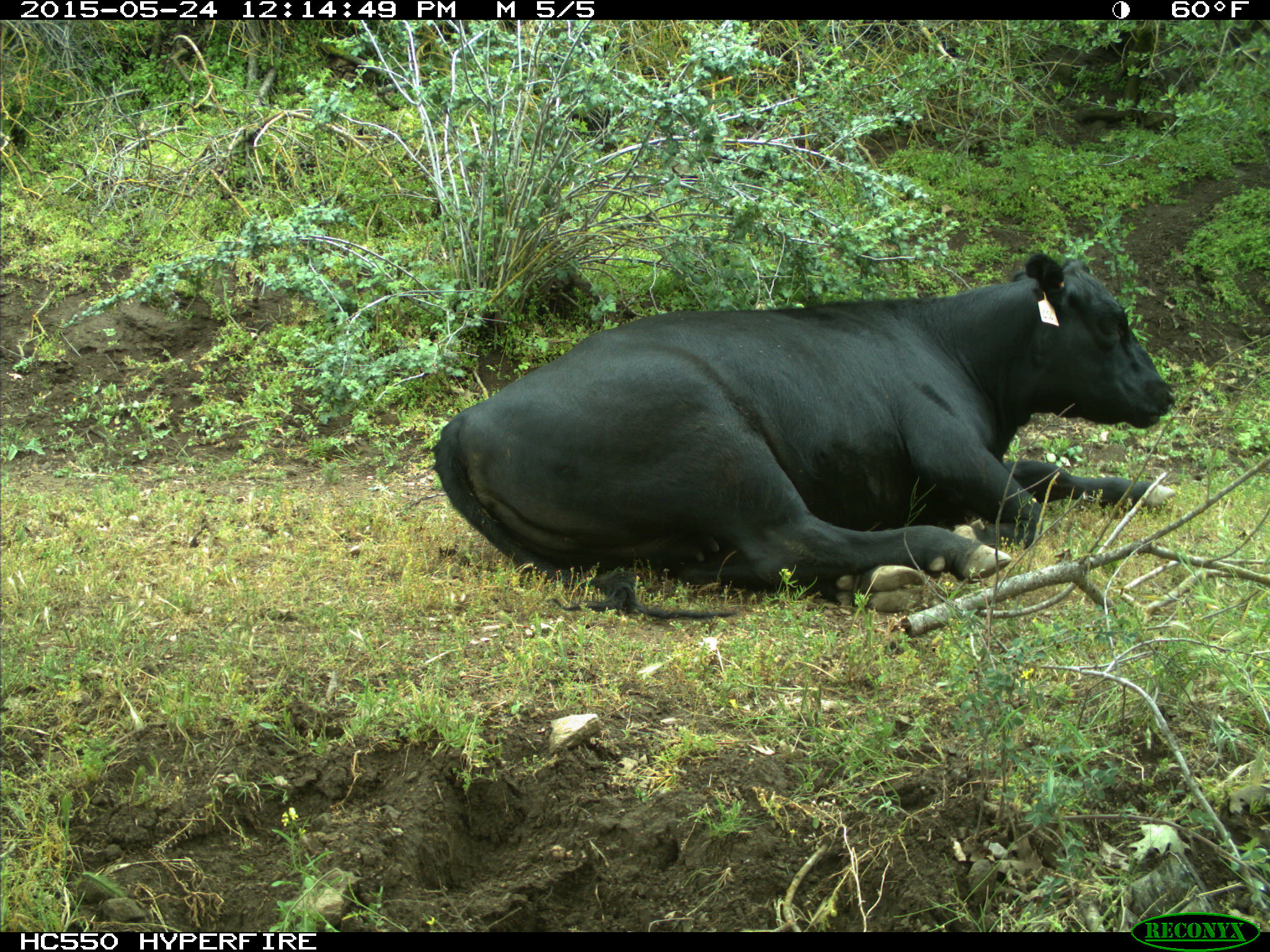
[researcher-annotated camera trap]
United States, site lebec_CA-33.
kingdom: Animalia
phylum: Chordata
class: Mammalia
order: Artiodactyla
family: Bovidae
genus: Bos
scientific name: Bos taurus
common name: domestic cow